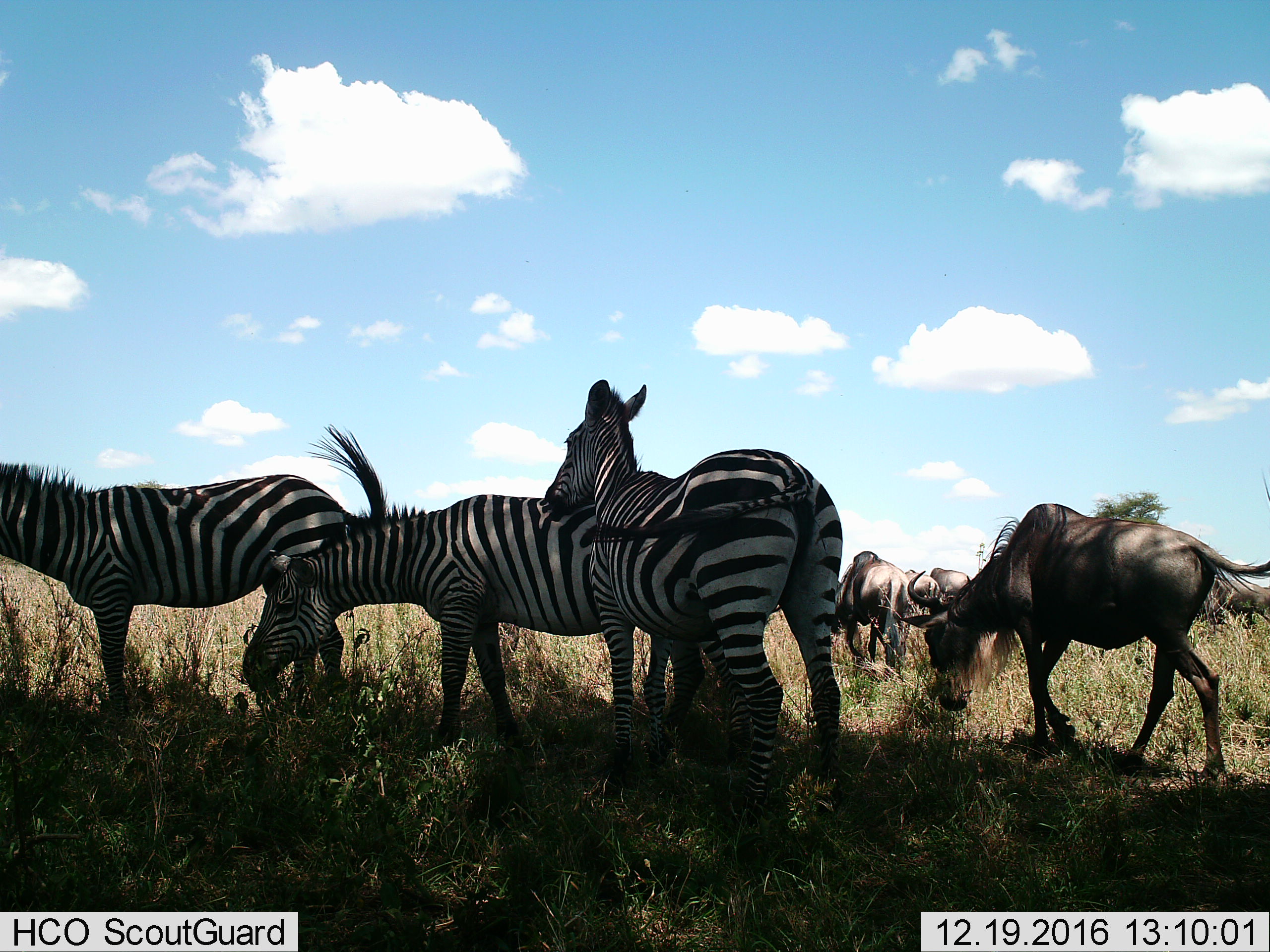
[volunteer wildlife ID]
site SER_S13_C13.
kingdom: Animalia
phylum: Chordata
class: Mammalia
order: Artiodactyla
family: Bovidae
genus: Connochaetes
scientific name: Connochaetes taurinus taurinus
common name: blue wildebeest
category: wildebeestblue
Wildebeestblue (blue wildebeest) (Connochaetes taurinus taurinus), count 4. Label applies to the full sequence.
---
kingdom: Animalia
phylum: Chordata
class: Mammalia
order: Perissodactyla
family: Equidae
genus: Equus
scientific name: Equus quagga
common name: plains zebra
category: zebraplains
Zebraplains (plains zebra) (Equus quagga), count 3. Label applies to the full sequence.